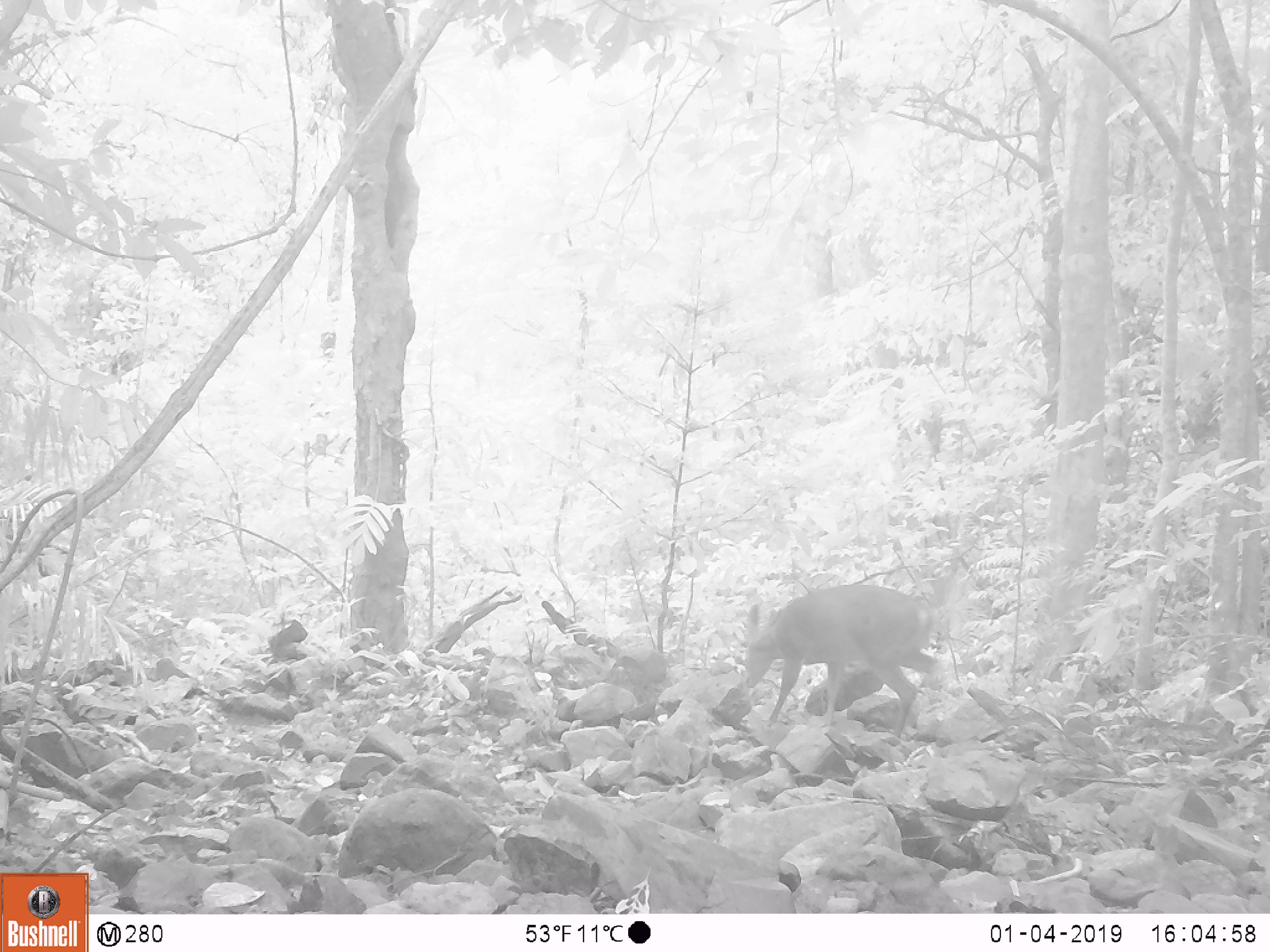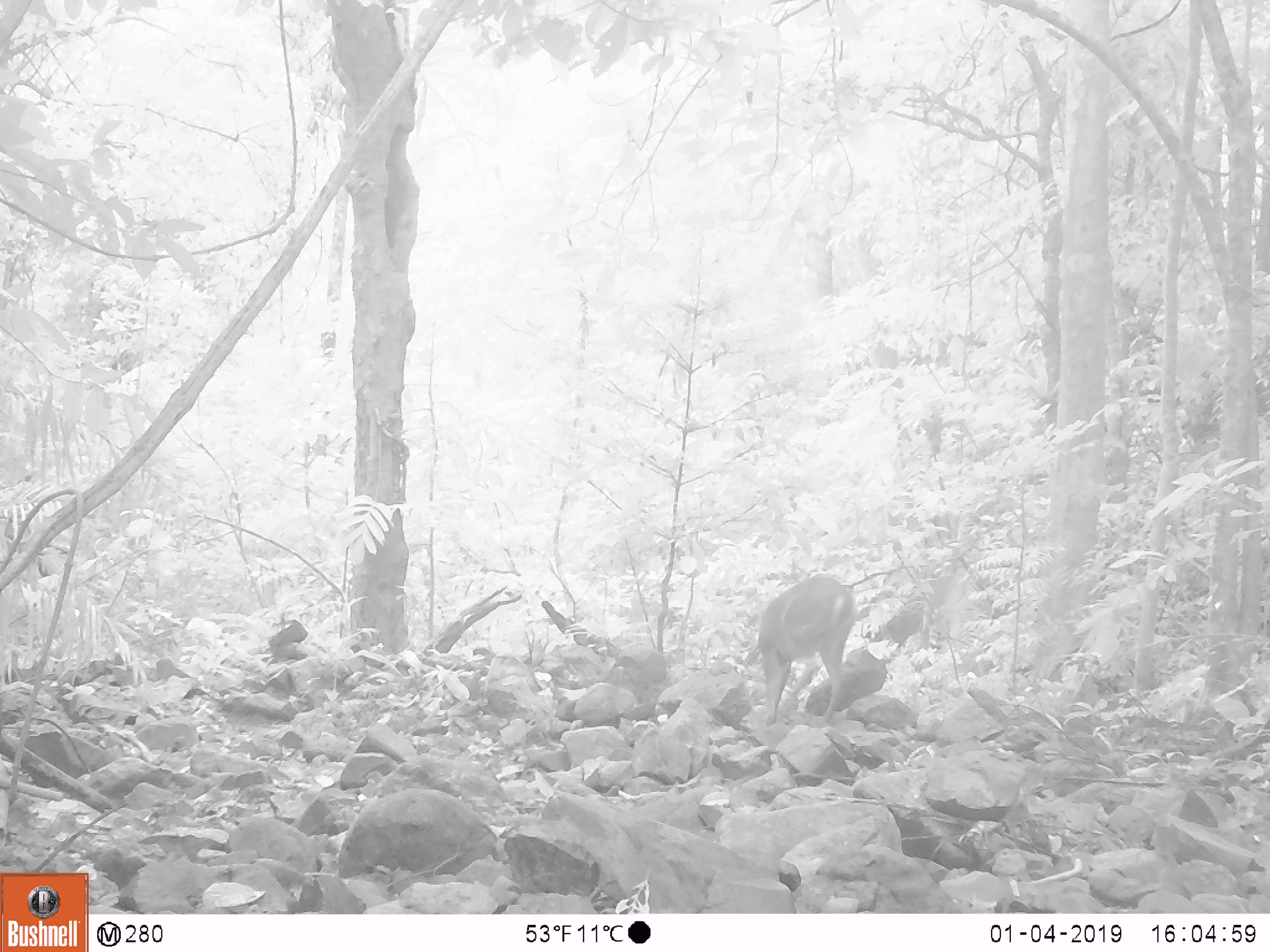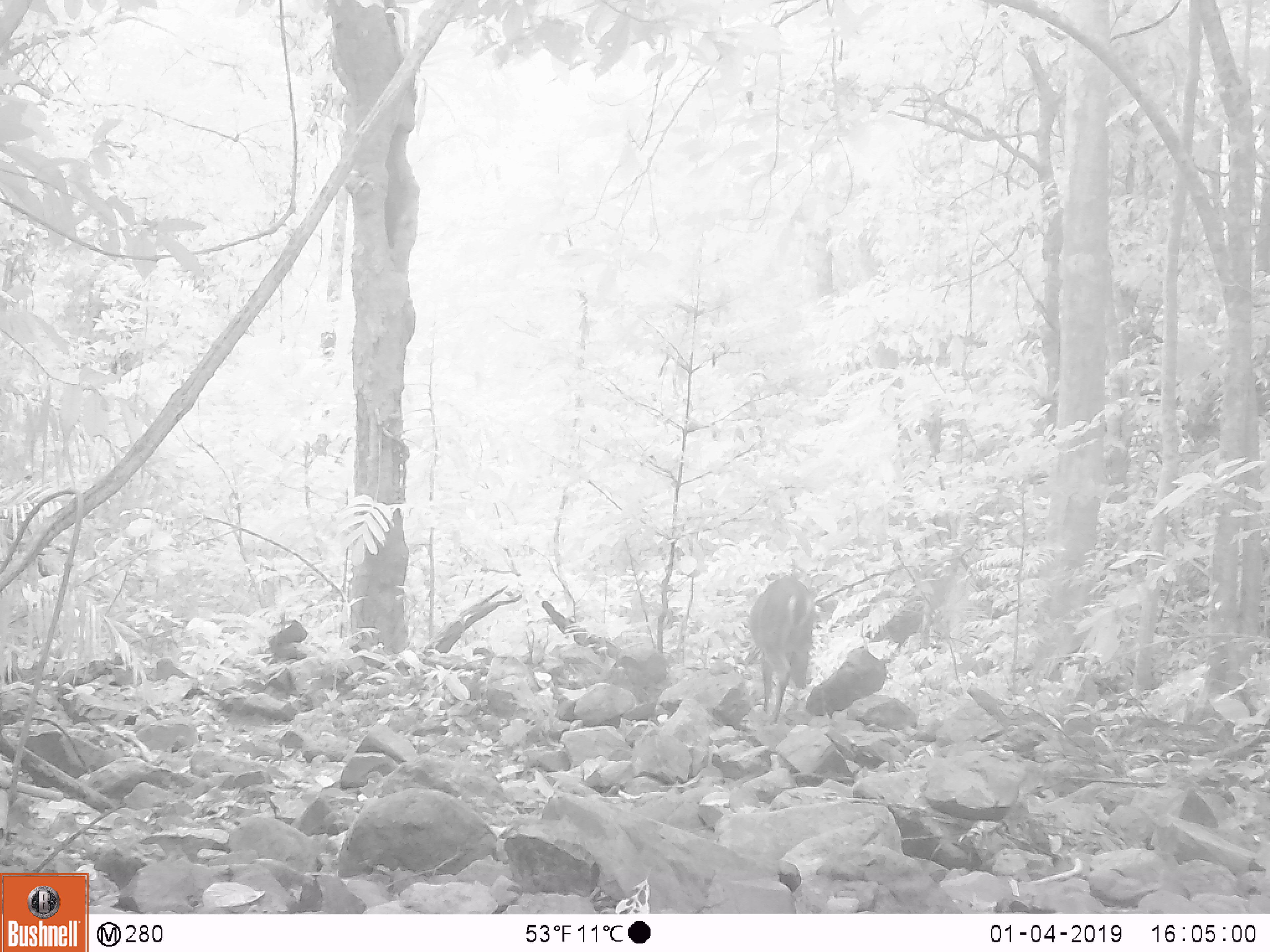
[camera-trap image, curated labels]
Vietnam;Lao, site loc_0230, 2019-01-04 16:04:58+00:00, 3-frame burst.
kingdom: Animalia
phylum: Chordata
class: Mammalia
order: Artiodactyla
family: Cervidae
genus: Muntiacus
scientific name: Muntiacus vuquangensis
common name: large-antlered muntjac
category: large antlered muntjac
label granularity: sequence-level